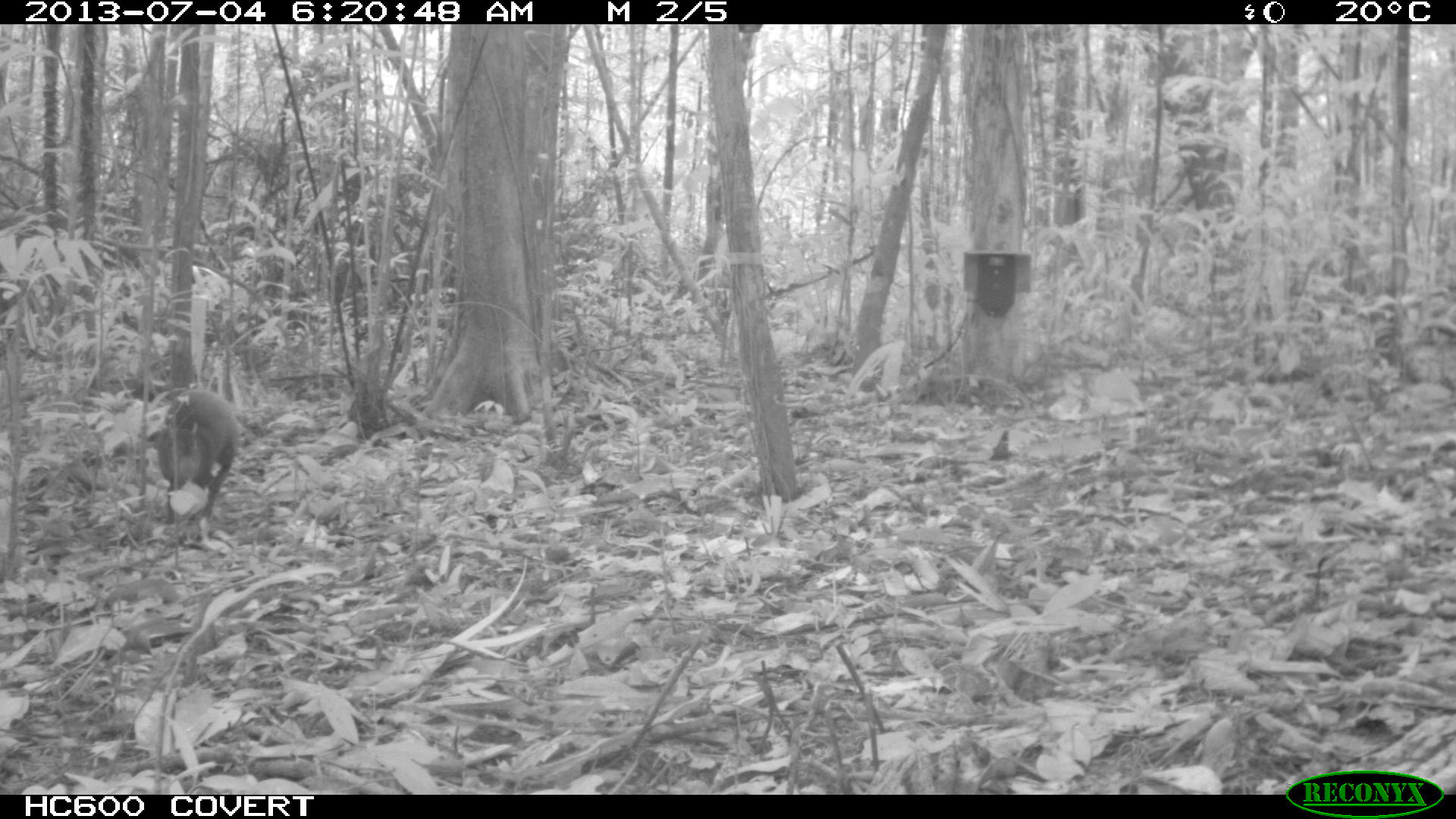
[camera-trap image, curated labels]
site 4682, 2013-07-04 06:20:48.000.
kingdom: Animalia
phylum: Chordata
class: Mammalia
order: Rodentia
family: Dasyproctidae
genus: Dasyprocta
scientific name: Dasyprocta leporina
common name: red-rumped agouti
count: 1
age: adult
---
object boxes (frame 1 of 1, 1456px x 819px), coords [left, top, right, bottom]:
dasyprocta leporina: [155, 387, 240, 524]